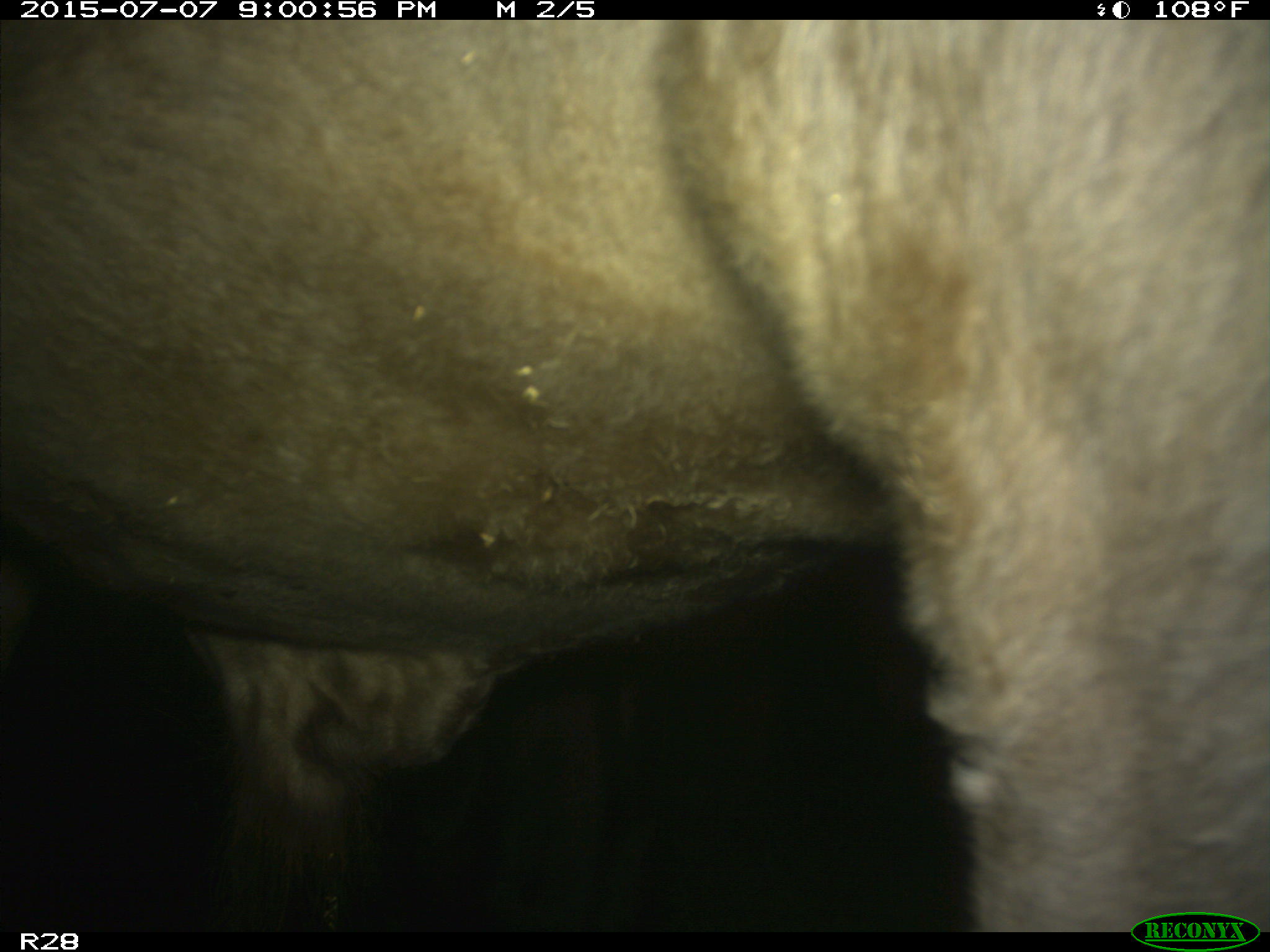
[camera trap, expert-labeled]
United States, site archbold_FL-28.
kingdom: Animalia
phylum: Chordata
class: Mammalia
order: Artiodactyla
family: Bovidae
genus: Bos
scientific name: Bos taurus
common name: domestic cow